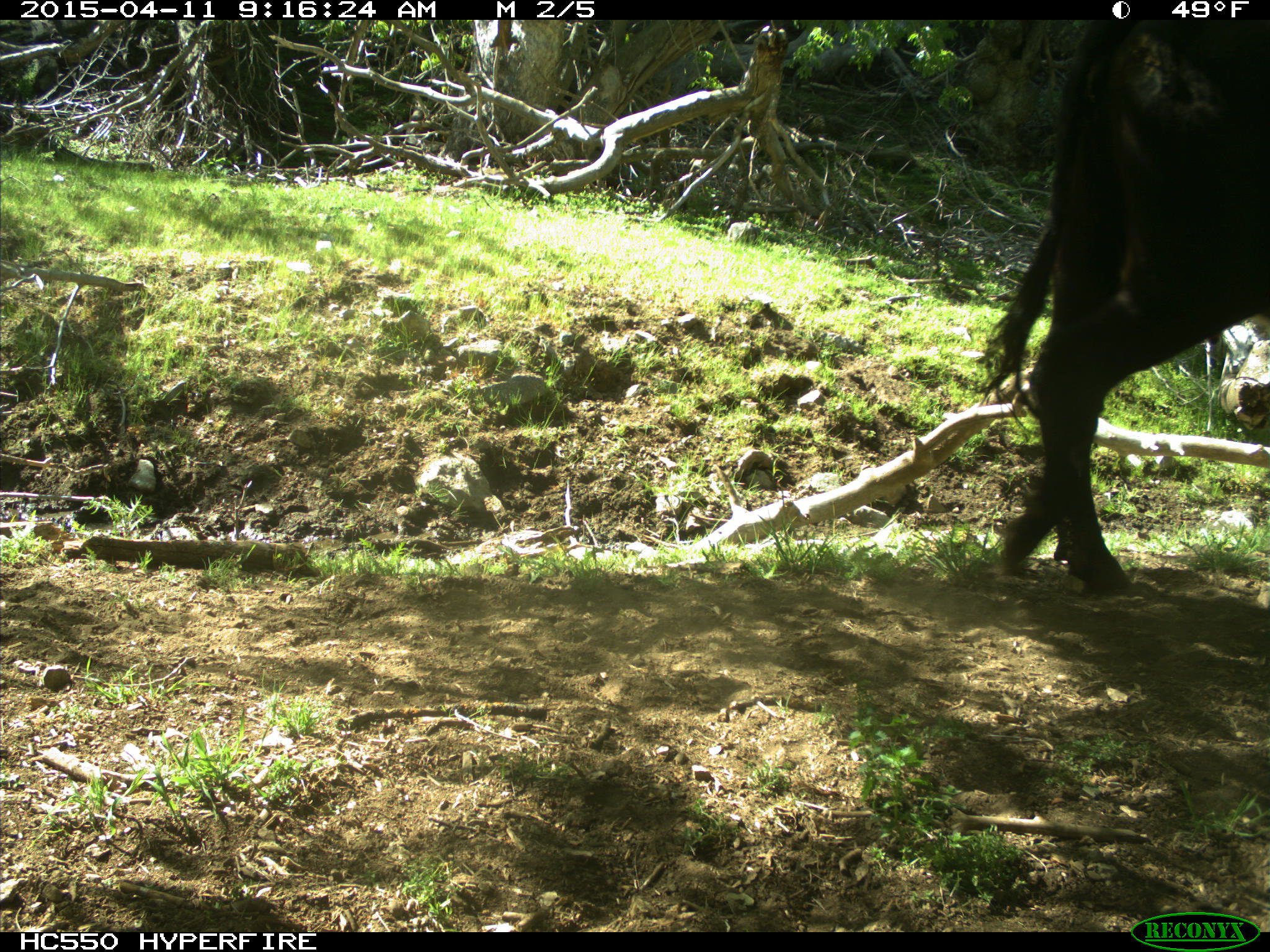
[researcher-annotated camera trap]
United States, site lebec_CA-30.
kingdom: Animalia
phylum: Chordata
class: Mammalia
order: Artiodactyla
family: Bovidae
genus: Bos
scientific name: Bos taurus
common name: domestic cow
Bos taurus (domestic cow).